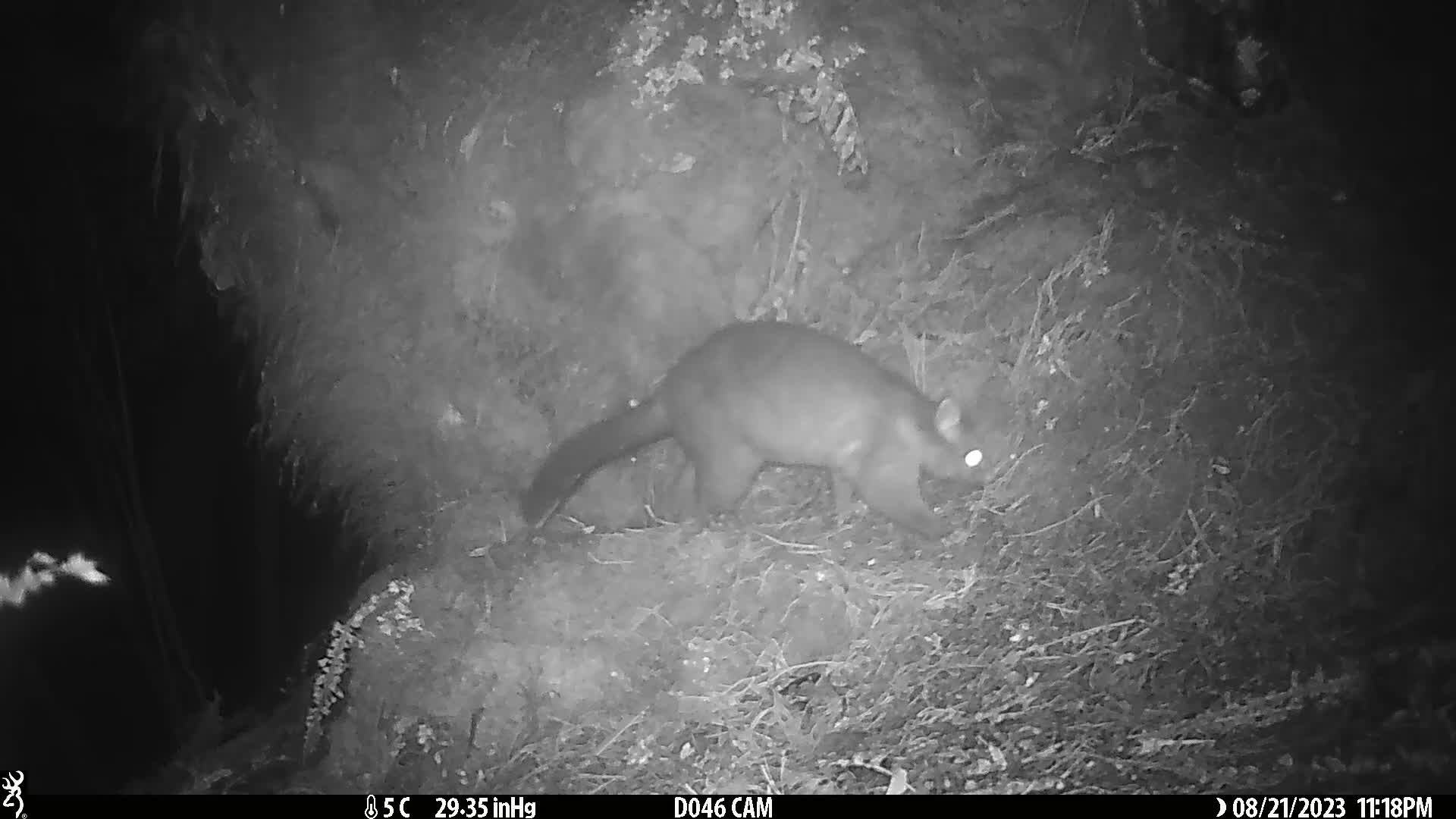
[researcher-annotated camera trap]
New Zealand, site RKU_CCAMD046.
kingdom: Animalia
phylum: Chordata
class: Mammalia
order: Diprotodontia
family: Phalangeridae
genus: Trichosurus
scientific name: Trichosurus vulpecula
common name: common brushtail possum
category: possum